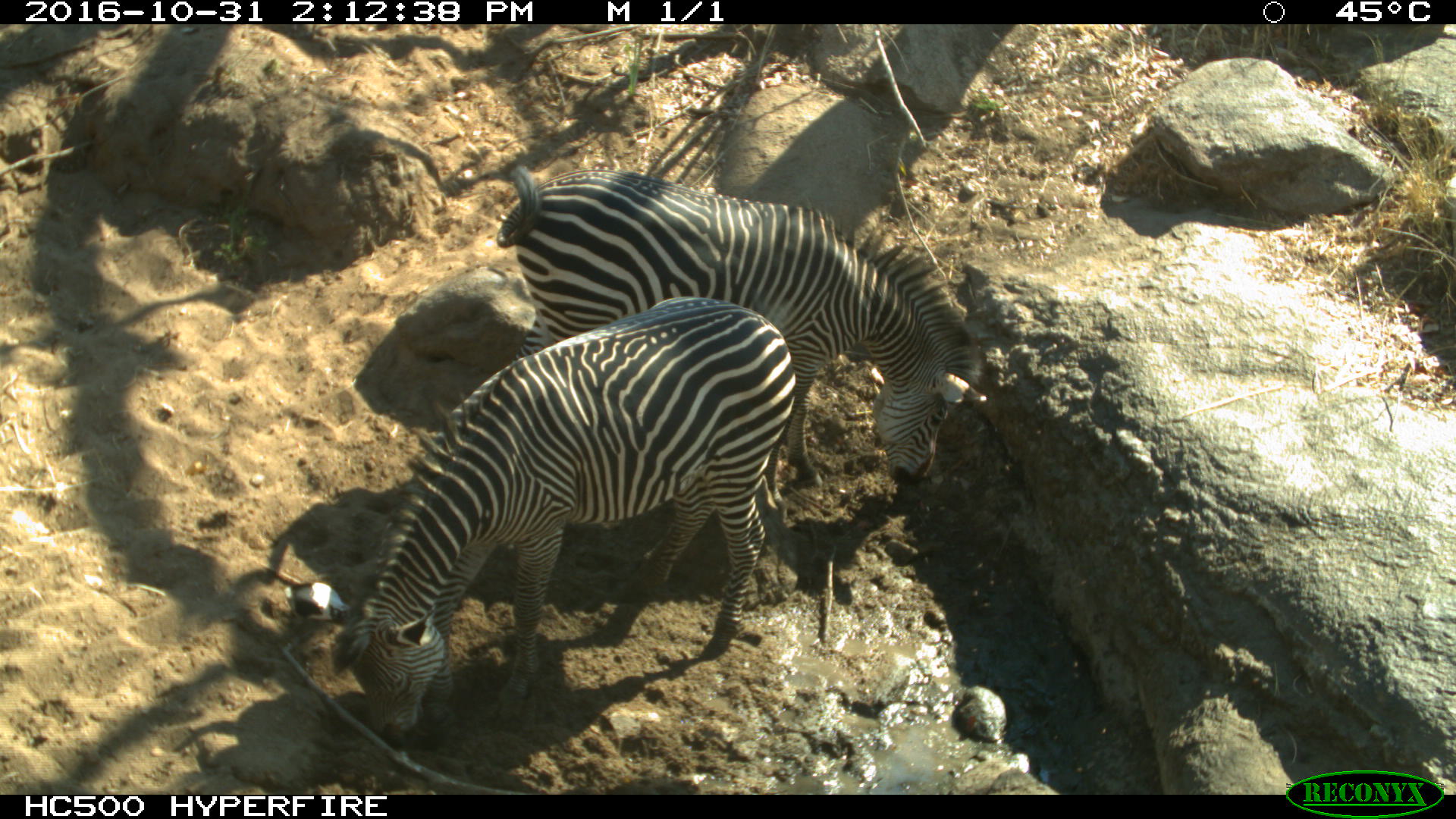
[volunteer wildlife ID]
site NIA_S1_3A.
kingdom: Animalia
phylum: Chordata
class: Mammalia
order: Perissodactyla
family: Equidae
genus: Equus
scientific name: Equus quagga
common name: plains zebra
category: zebraplains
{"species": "zebraplains (plains zebra) (Equus quagga)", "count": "2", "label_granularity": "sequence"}